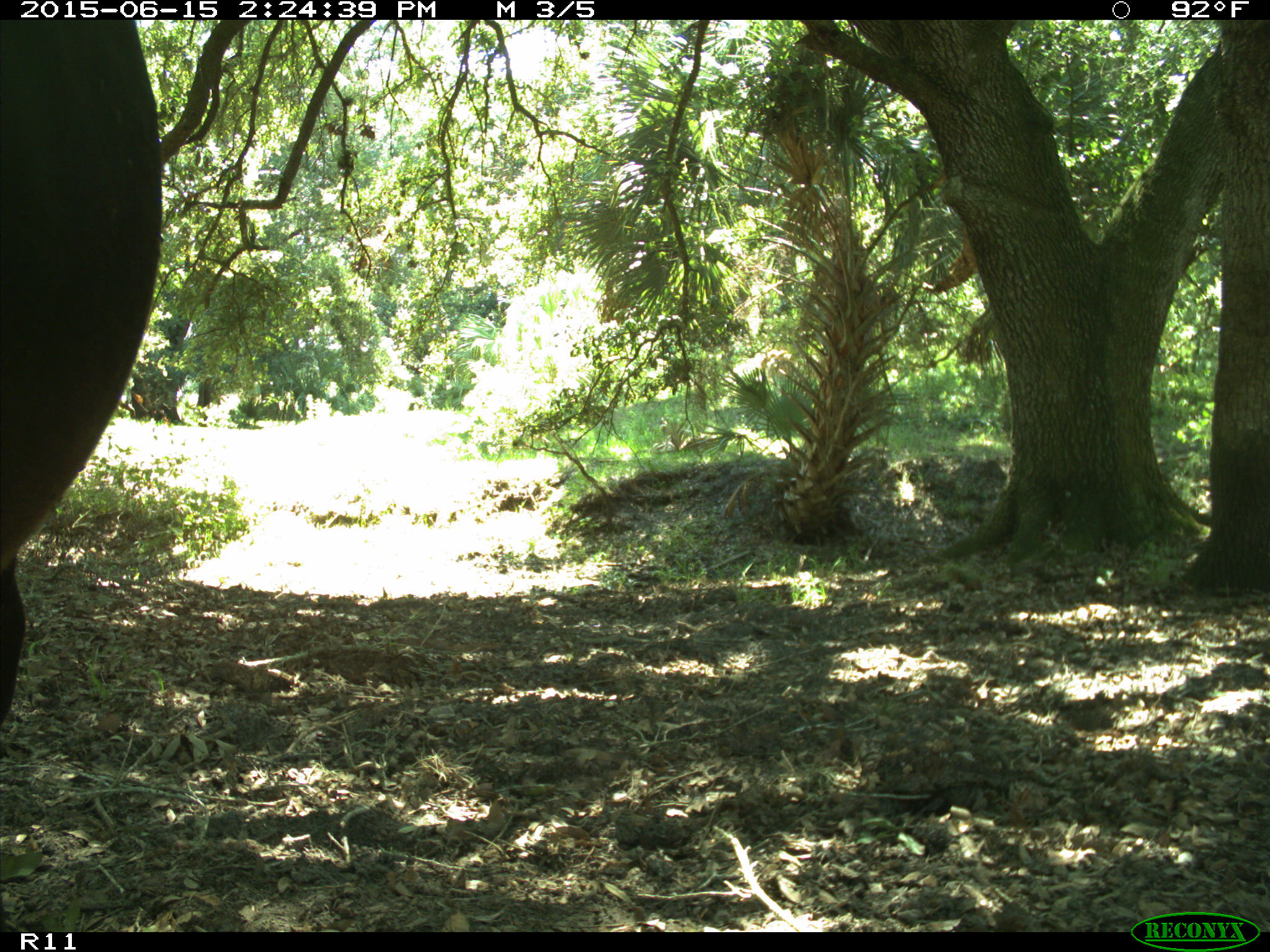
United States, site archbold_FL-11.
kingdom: Animalia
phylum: Chordata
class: Mammalia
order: Artiodactyla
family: Bovidae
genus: Bos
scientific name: Bos taurus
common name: domestic cow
Bos taurus (domestic cow).